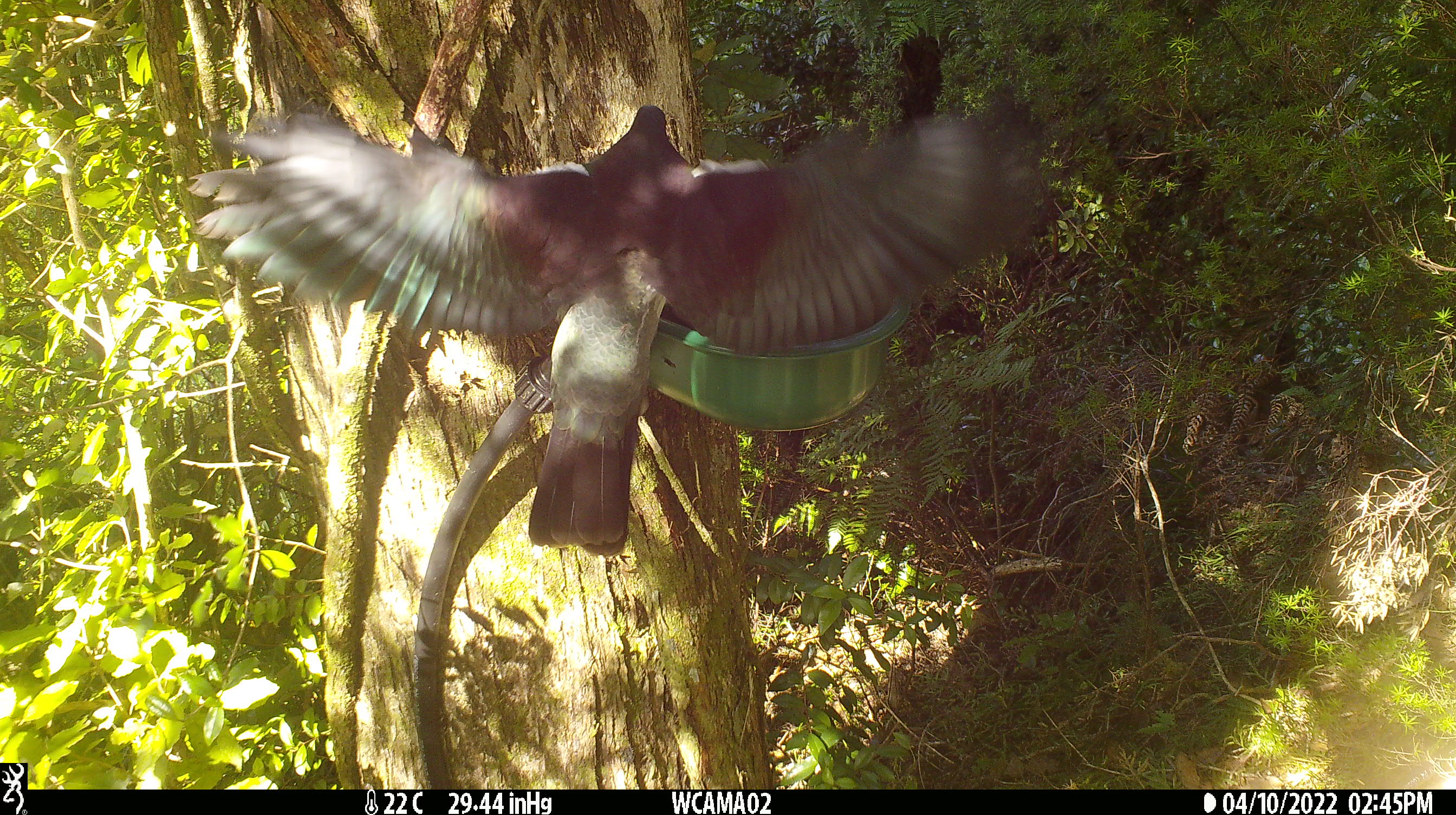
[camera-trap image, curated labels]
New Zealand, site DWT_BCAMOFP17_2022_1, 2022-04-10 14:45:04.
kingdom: Animalia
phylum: Chordata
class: Aves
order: Columbiformes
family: Columbidae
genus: Hemiphaga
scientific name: Hemiphaga novaeseelandiae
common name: new zealand pigeon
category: kereru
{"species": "kereru (new zealand pigeon) (Hemiphaga novaeseelandiae)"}